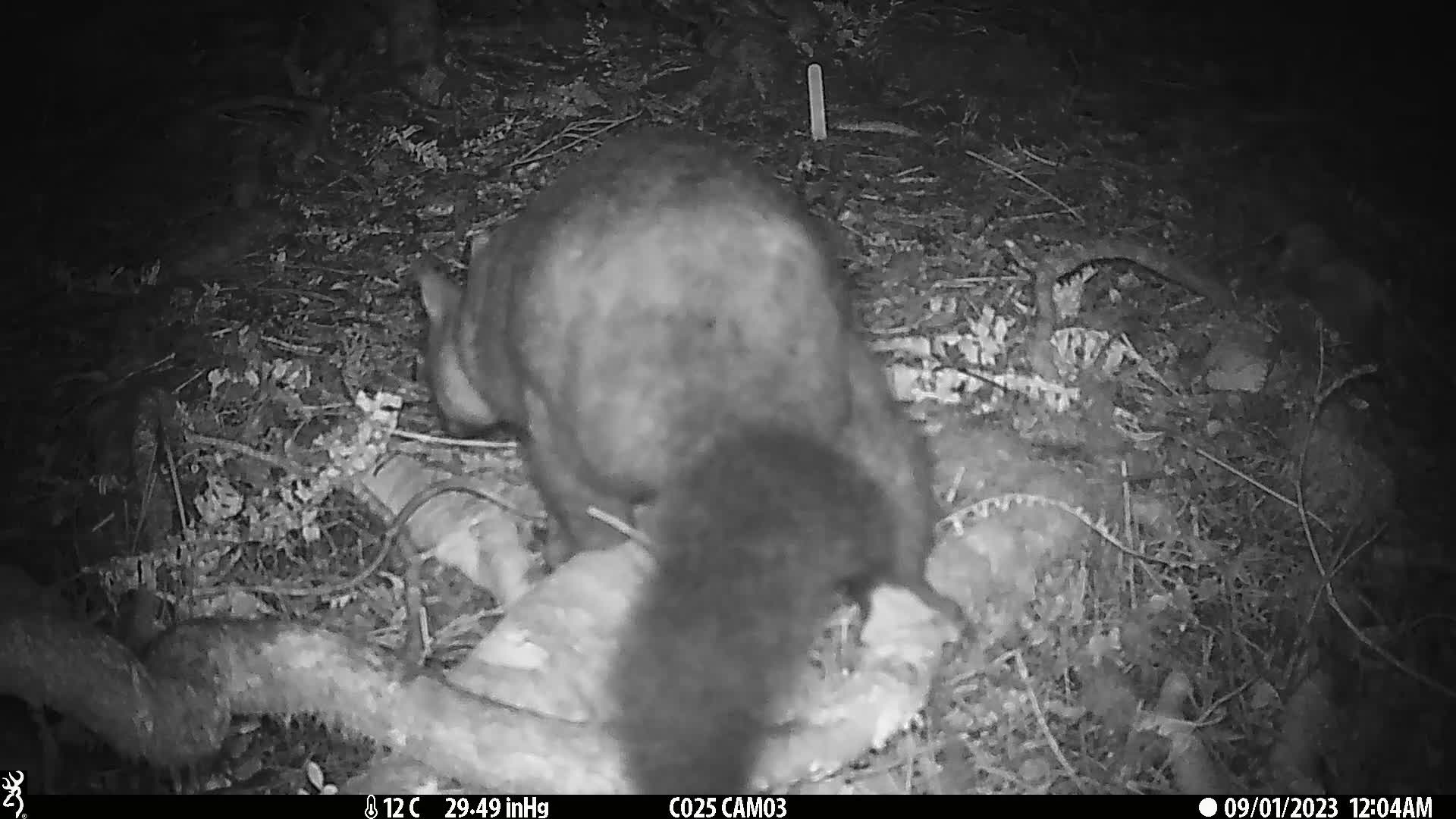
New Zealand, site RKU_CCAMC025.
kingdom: Animalia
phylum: Chordata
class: Mammalia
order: Diprotodontia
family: Phalangeridae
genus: Trichosurus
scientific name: Trichosurus vulpecula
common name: common brushtail possum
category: possum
Possum (common brushtail possum) (Trichosurus vulpecula).